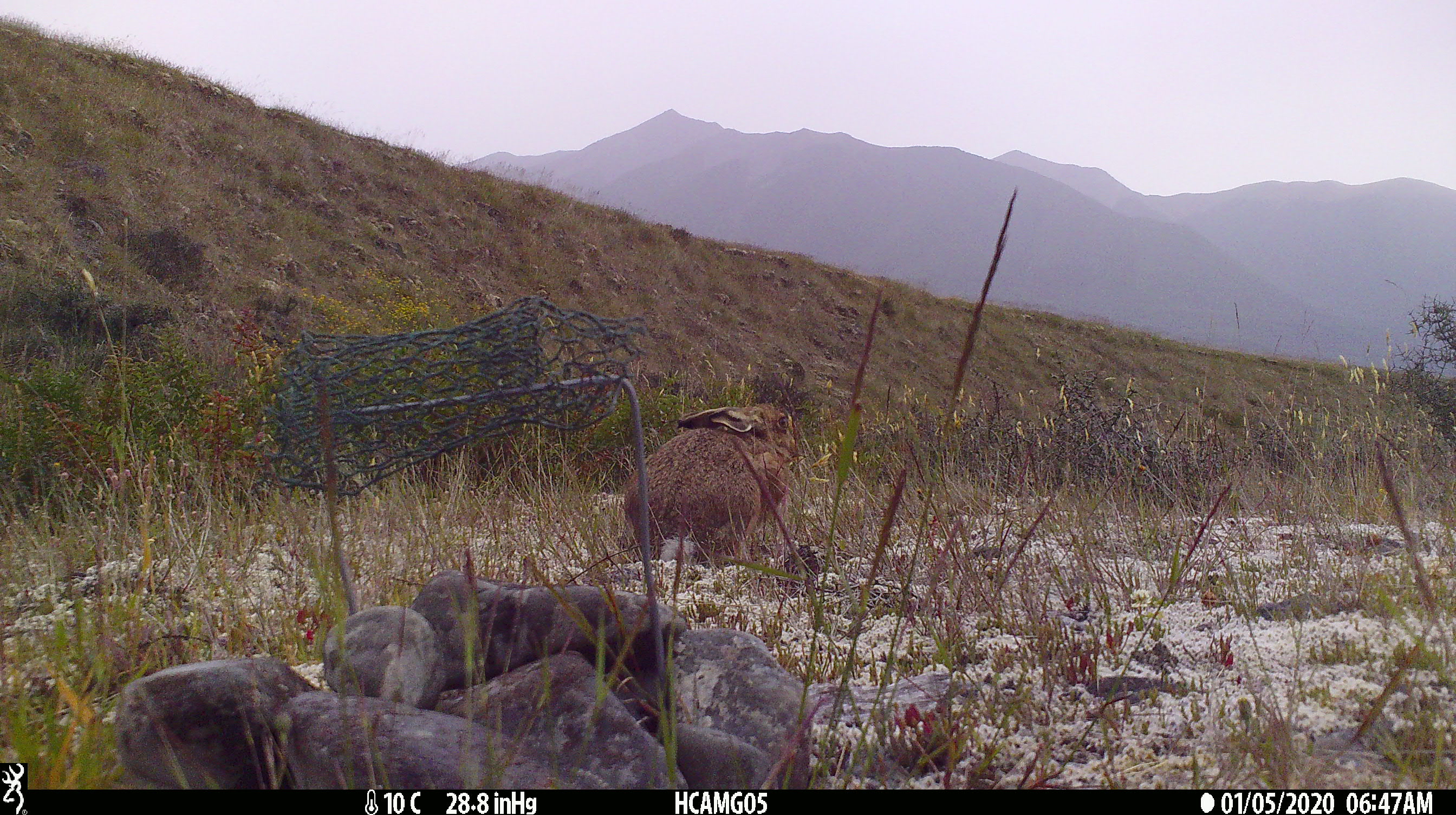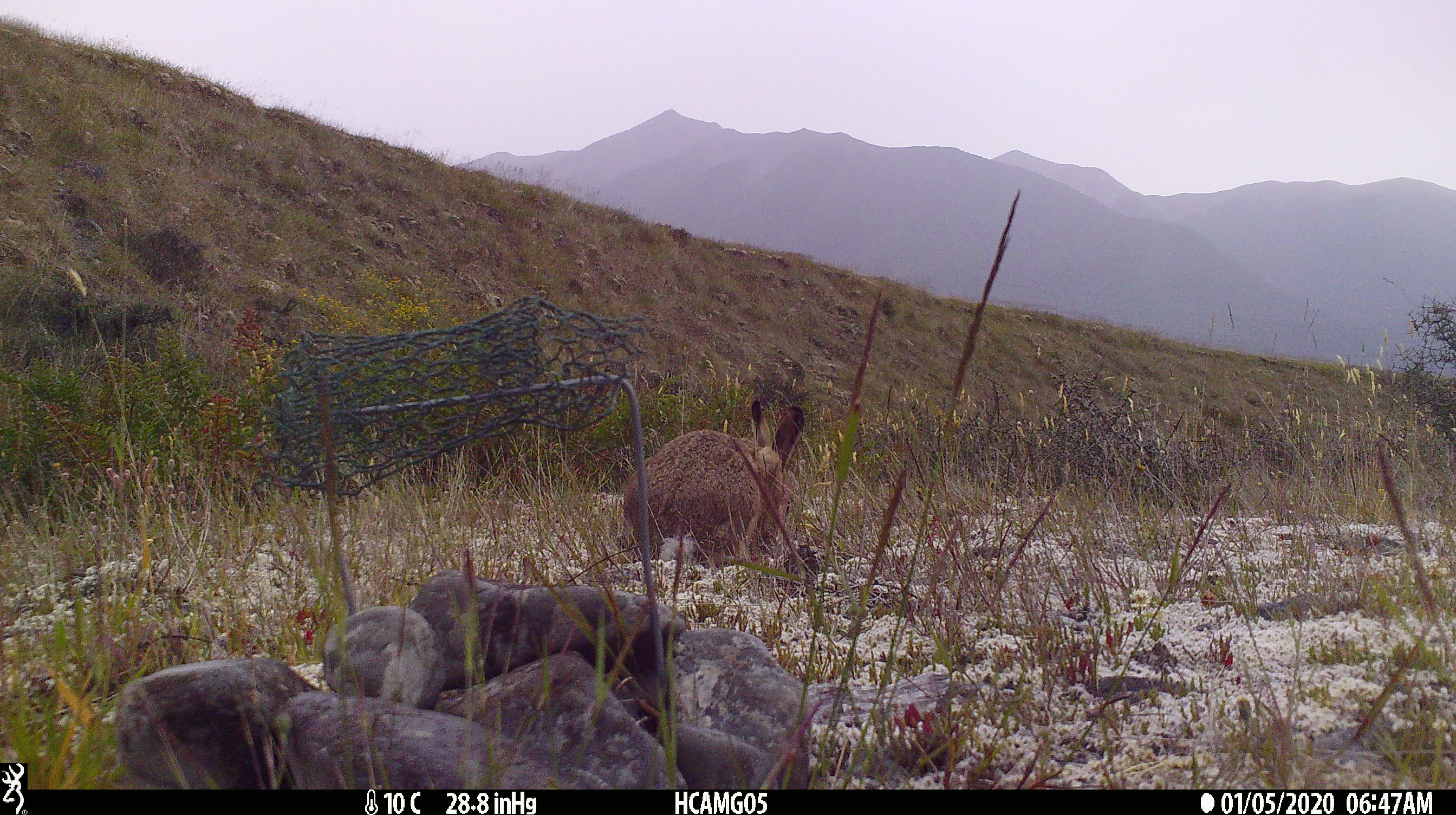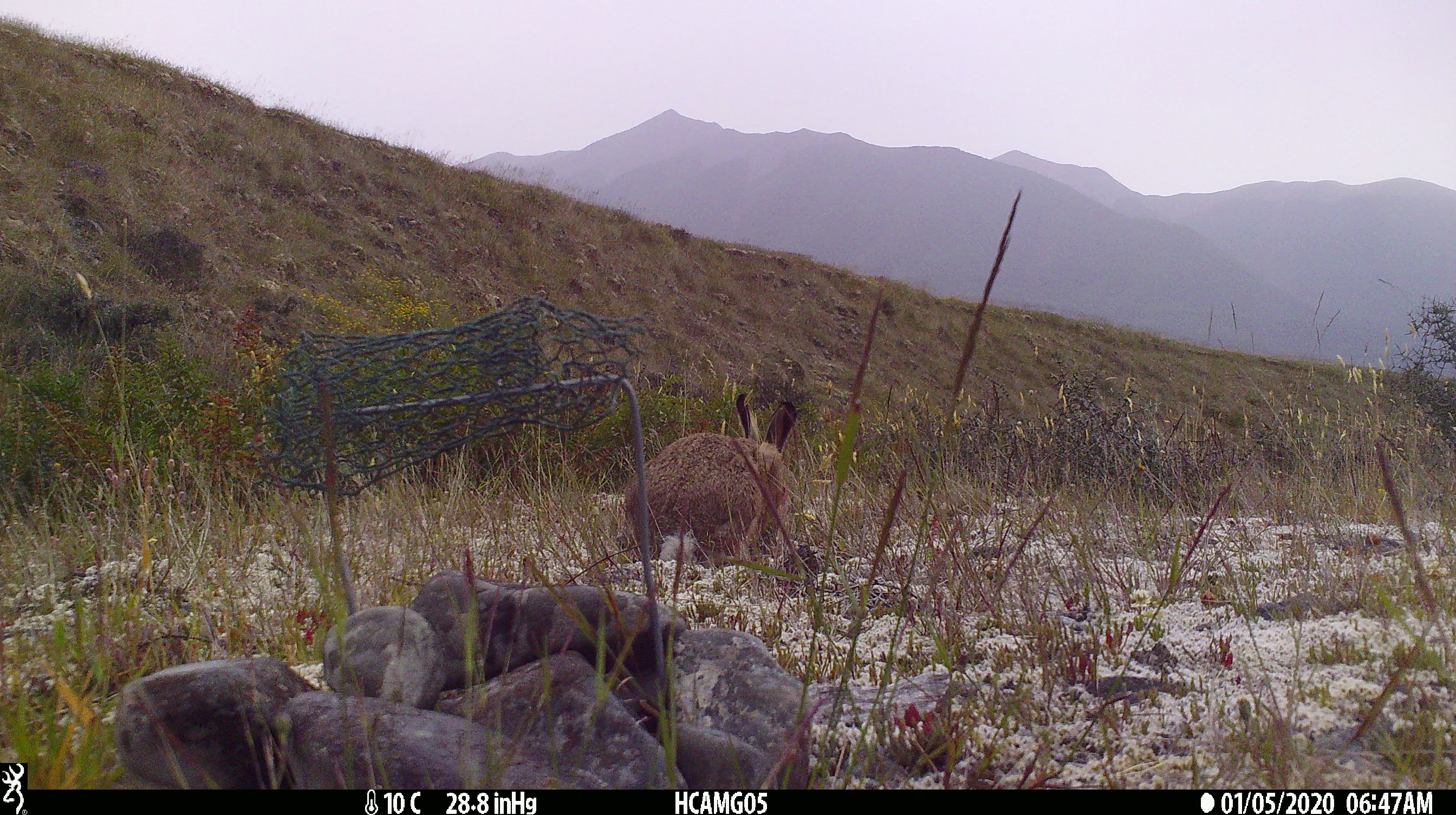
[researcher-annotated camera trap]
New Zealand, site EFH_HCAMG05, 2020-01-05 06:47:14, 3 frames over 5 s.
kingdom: Animalia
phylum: Chordata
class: Mammalia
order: Lagomorpha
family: Leporidae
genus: Lepus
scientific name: Lepus europaeus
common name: brown hare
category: hare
Hare (brown hare) (Lepus europaeus).